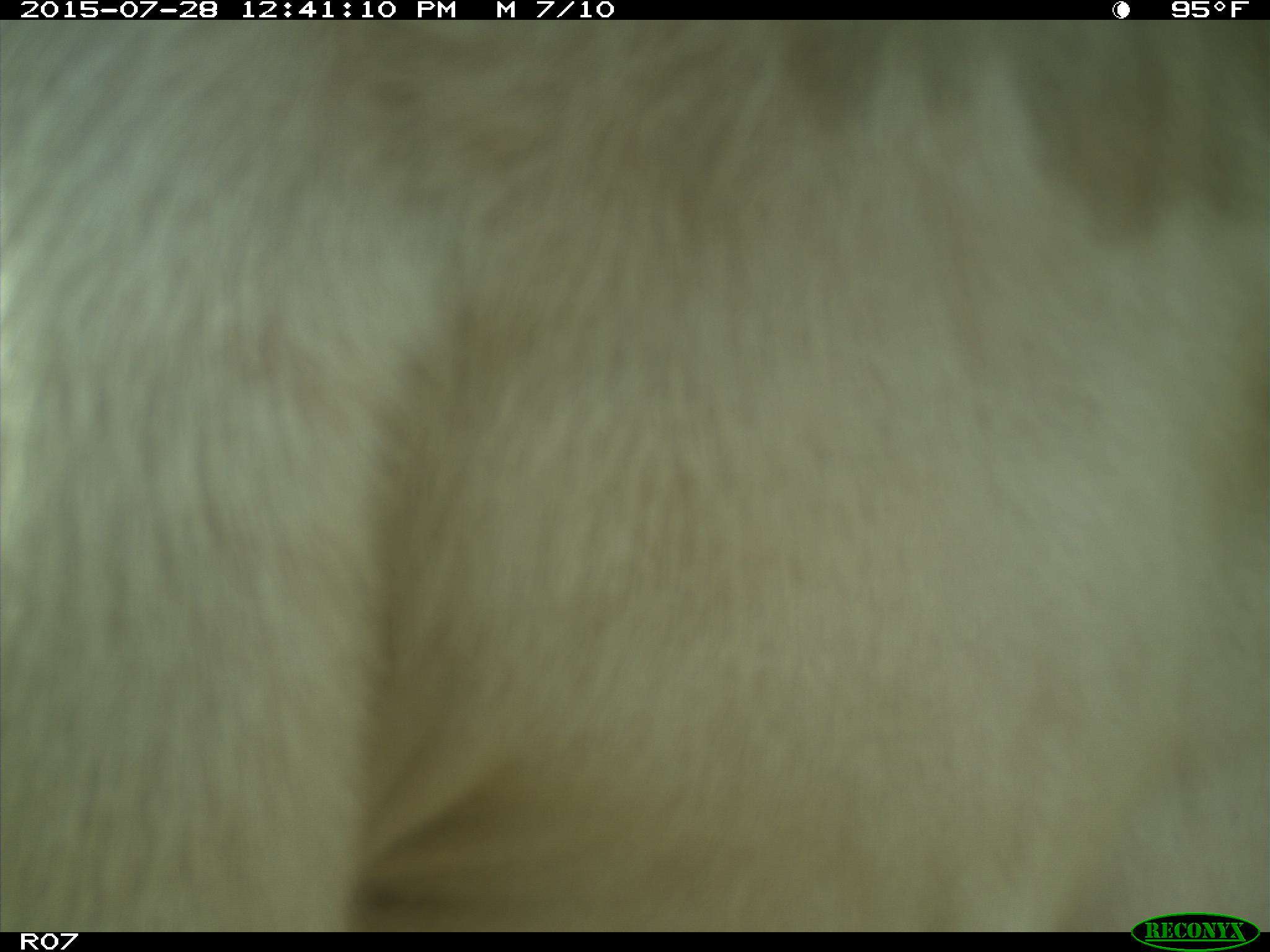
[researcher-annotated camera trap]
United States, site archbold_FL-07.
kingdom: Animalia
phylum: Chordata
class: Mammalia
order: Artiodactyla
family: Bovidae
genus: Bos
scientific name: Bos taurus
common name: domestic cow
Bos taurus (domestic cow).